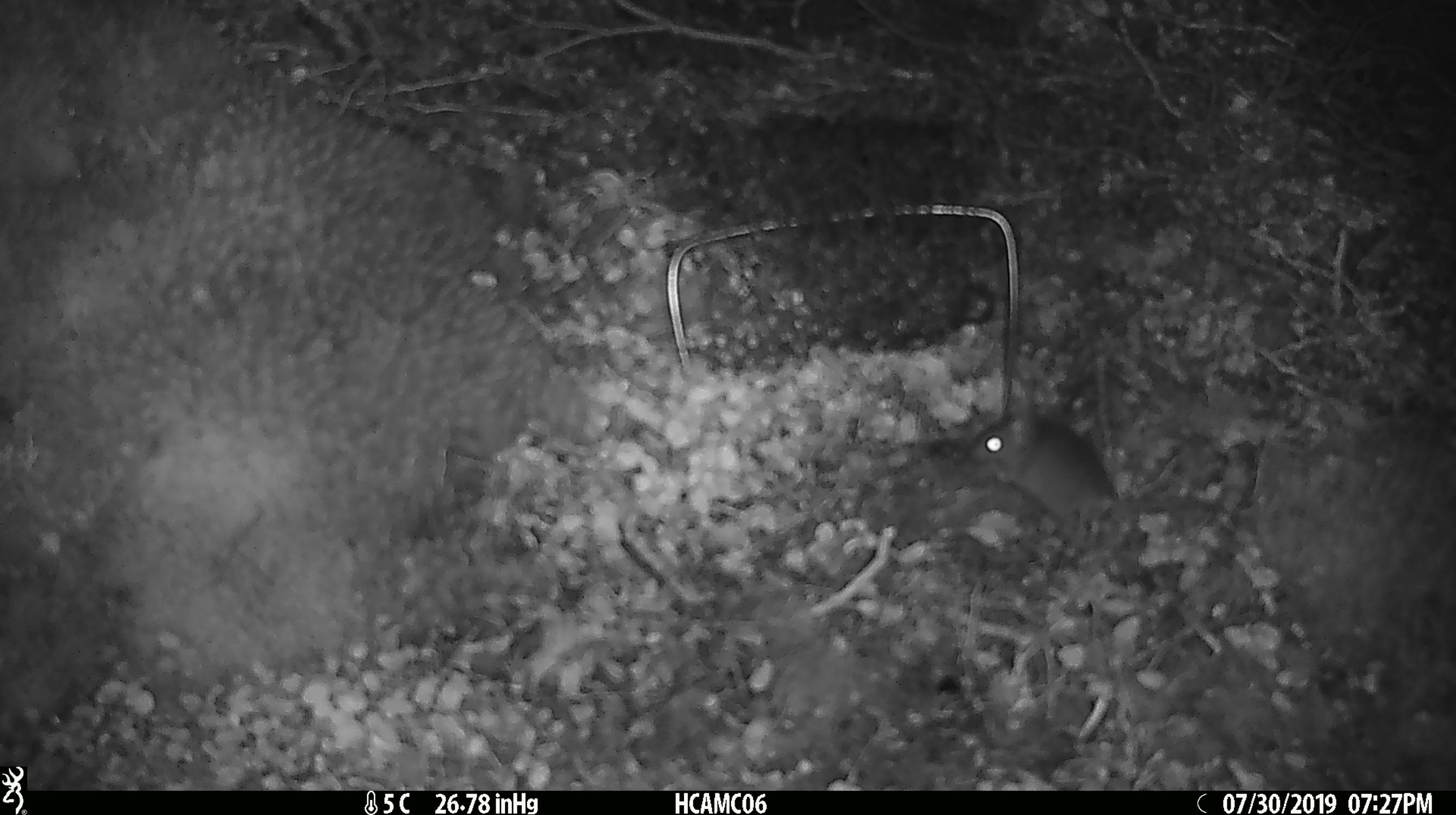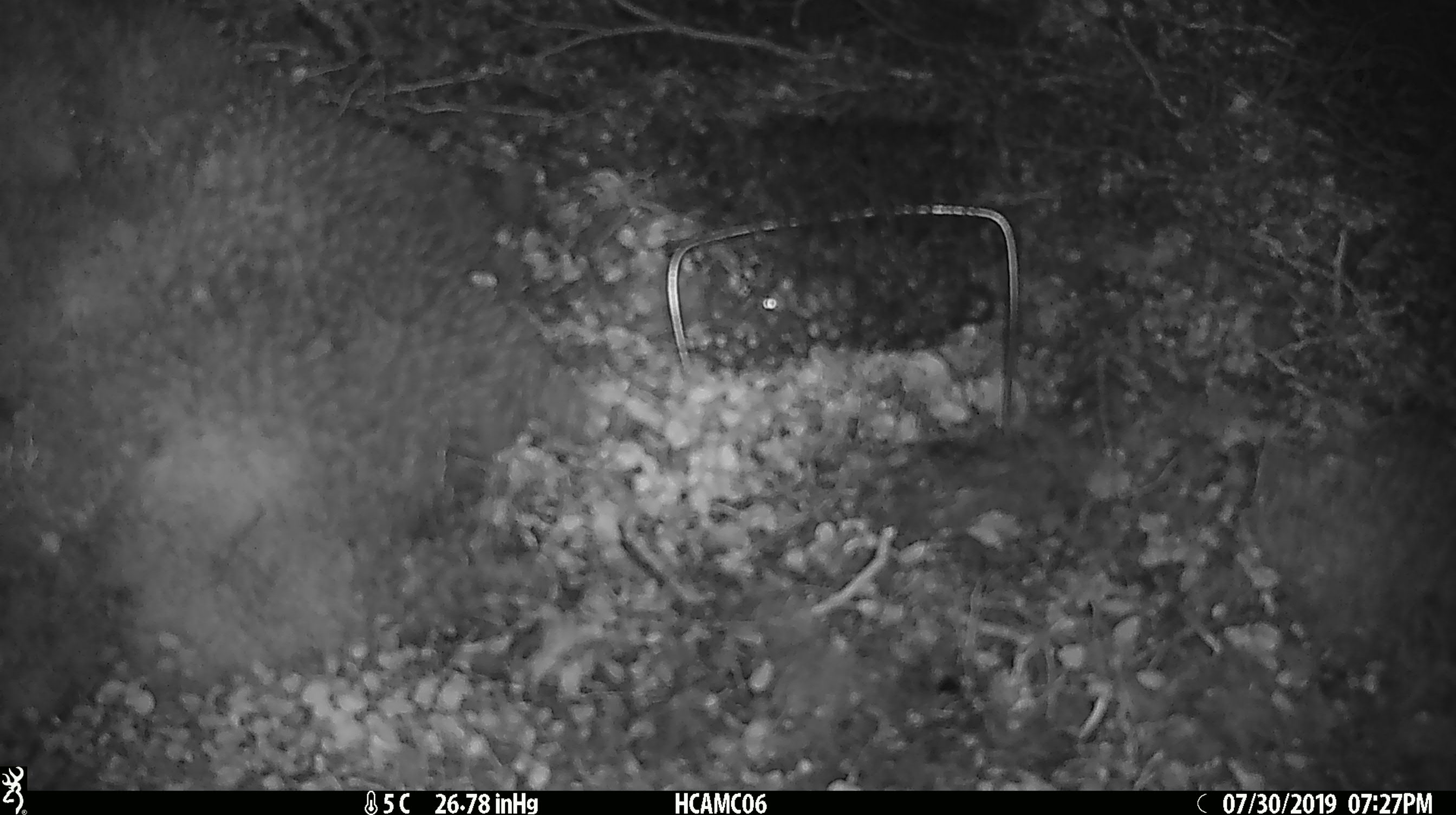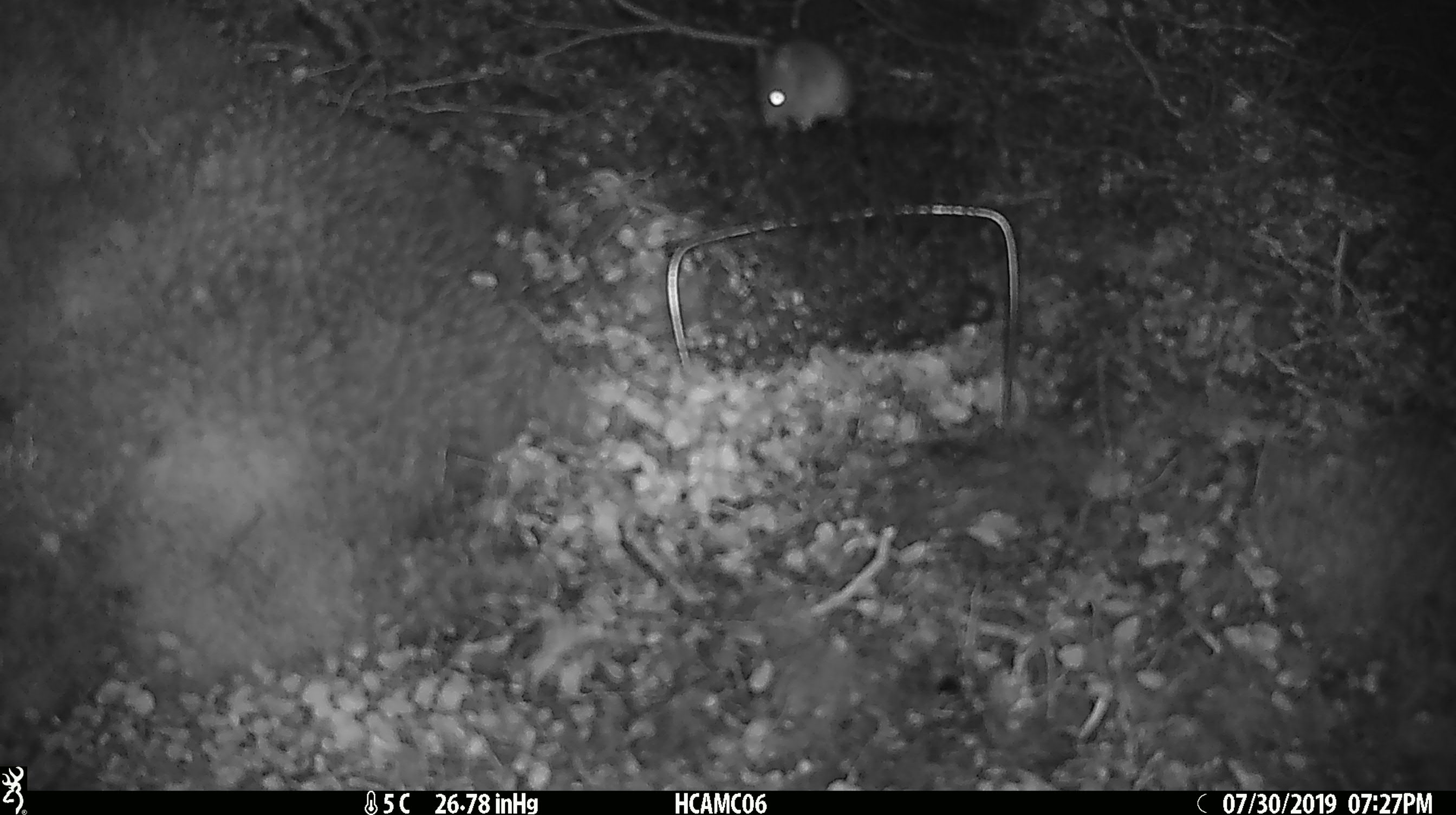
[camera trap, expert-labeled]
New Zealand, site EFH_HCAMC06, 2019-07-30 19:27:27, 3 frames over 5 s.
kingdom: Animalia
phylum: Chordata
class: Mammalia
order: Rodentia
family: Muridae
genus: Mus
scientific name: Mus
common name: mouse